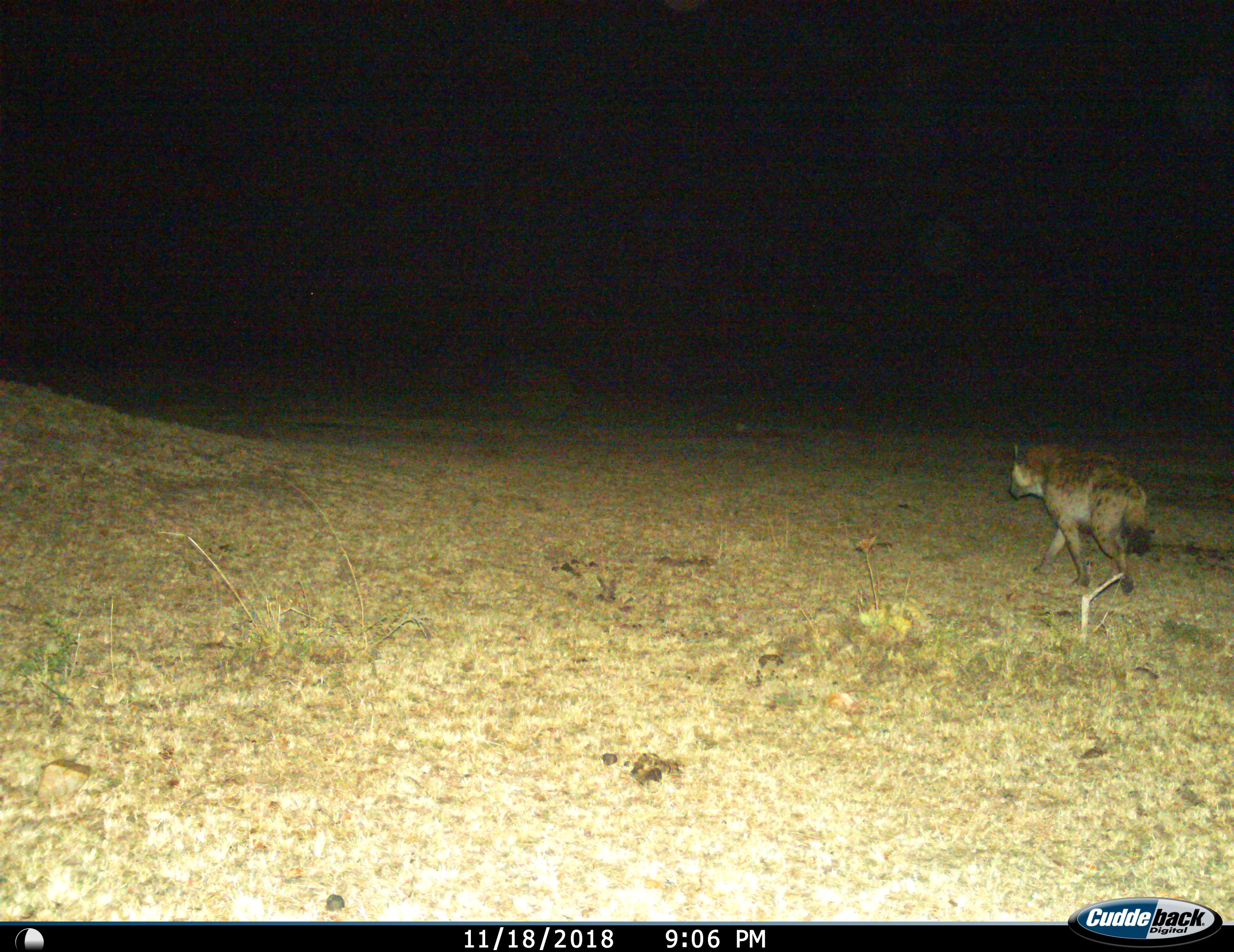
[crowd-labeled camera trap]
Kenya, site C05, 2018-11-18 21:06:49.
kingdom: Animalia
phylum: Chordata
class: Mammalia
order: Carnivora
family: Hyaenidae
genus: Crocuta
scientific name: Crocuta crocuta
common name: spotted hyena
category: hyenaspotted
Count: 1.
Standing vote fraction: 0%.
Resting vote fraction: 0%.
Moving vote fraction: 100%.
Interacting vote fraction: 0%.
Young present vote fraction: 0%.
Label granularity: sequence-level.